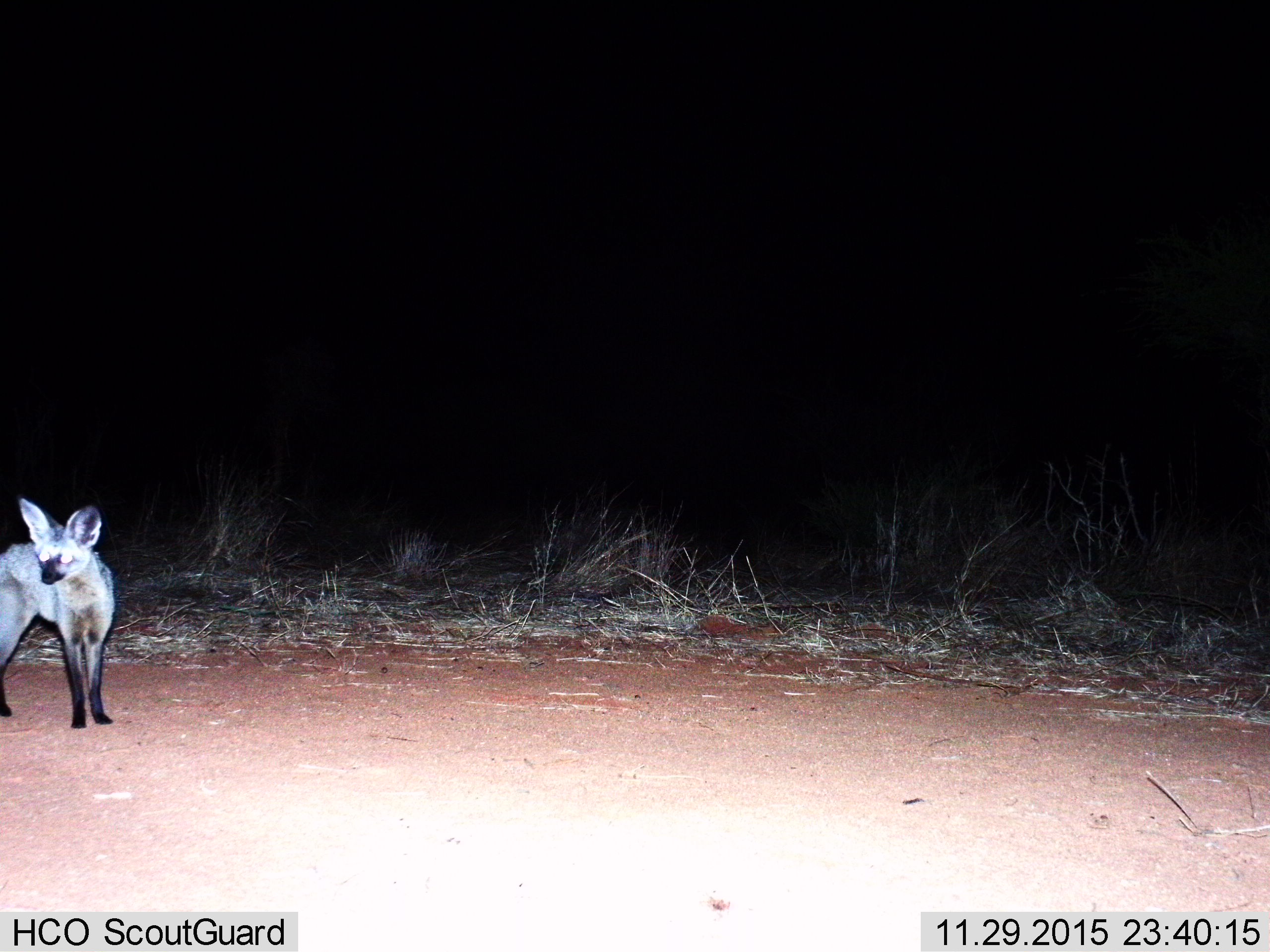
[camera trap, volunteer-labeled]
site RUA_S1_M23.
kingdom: Animalia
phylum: Chordata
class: Mammalia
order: Carnivora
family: Canidae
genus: Otocyon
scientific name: Otocyon megalotis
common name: bat-eared fox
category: foxbateared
Foxbateared (bat-eared fox) (Otocyon megalotis), count 1. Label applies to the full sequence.